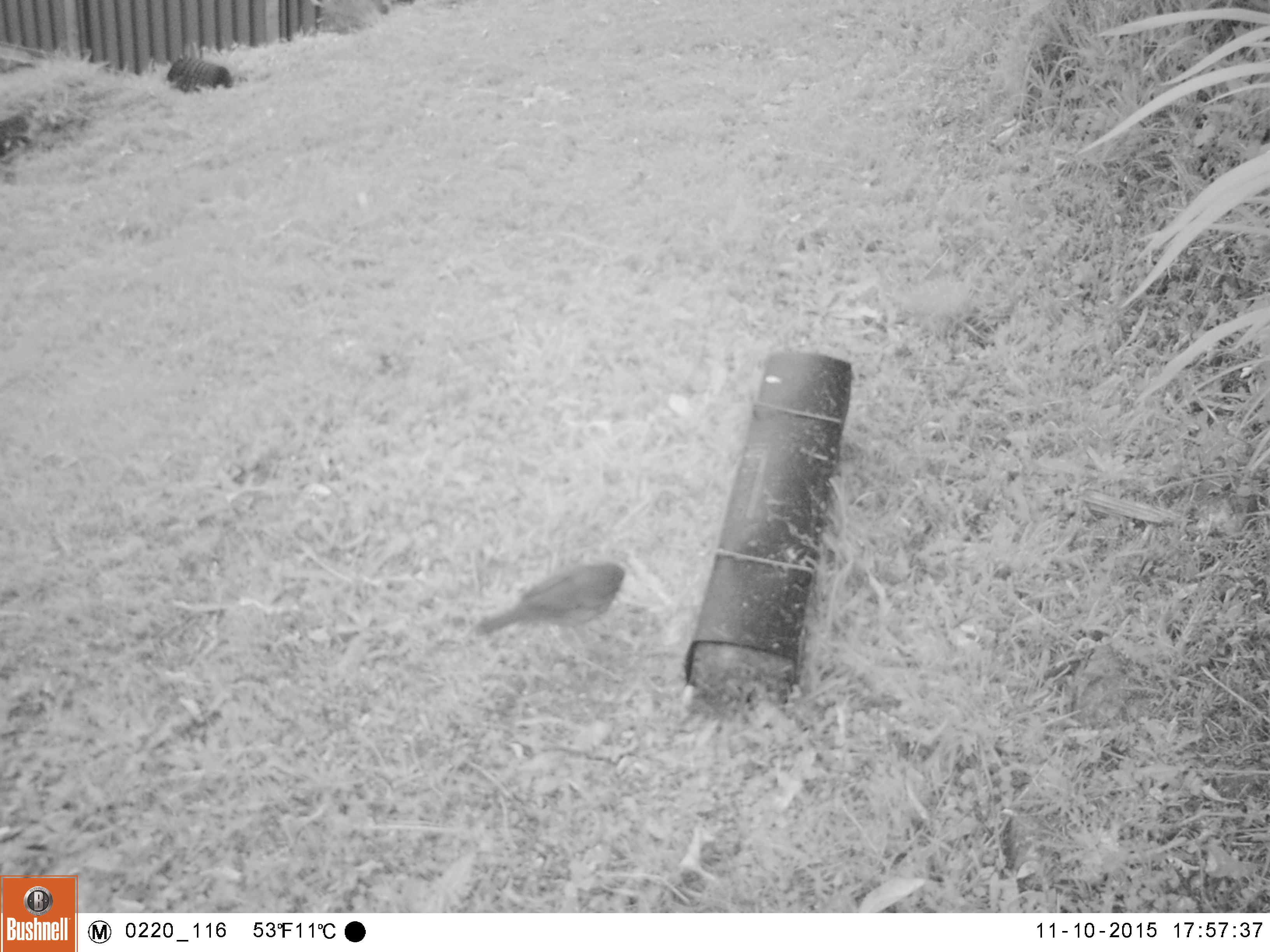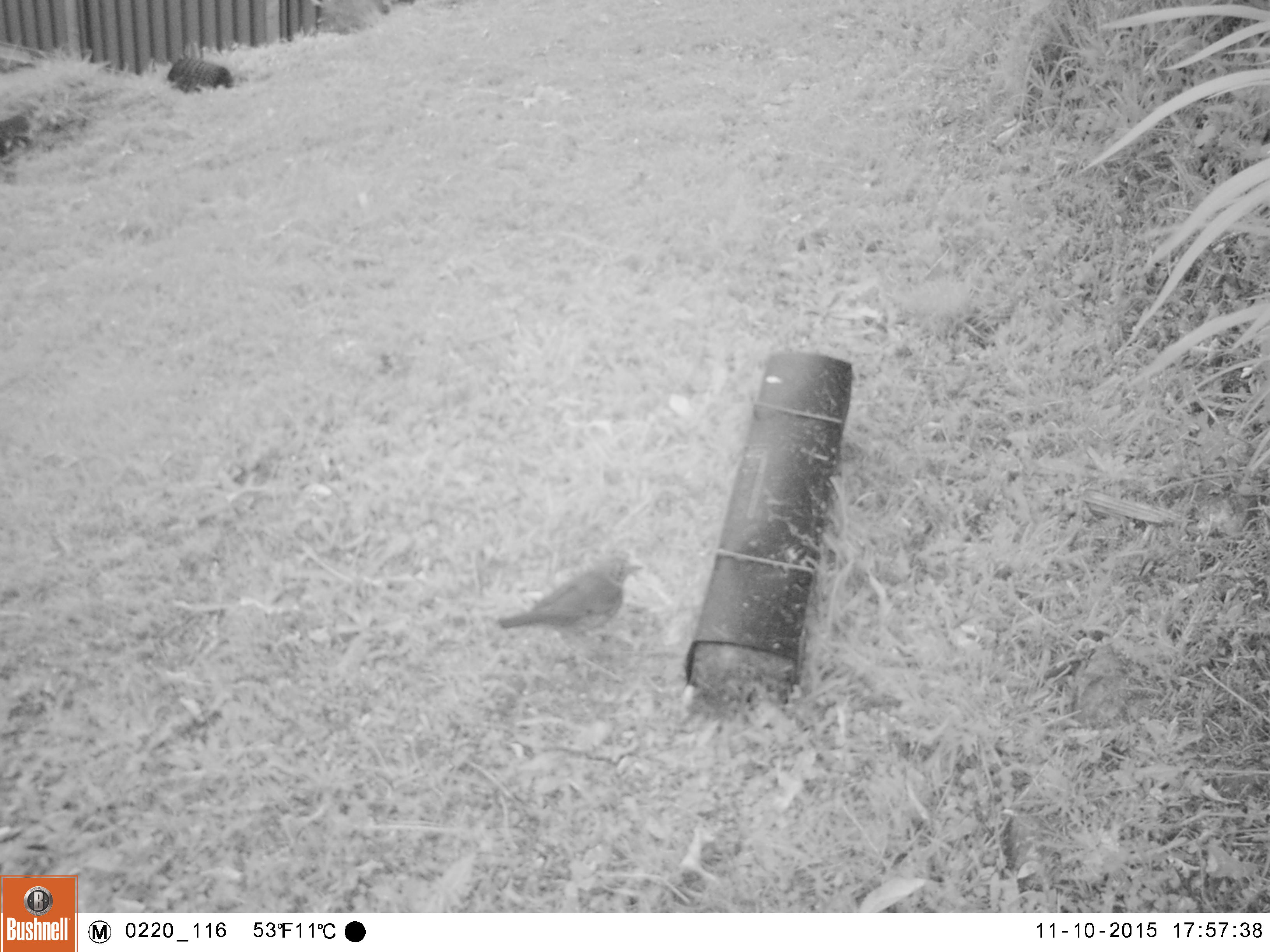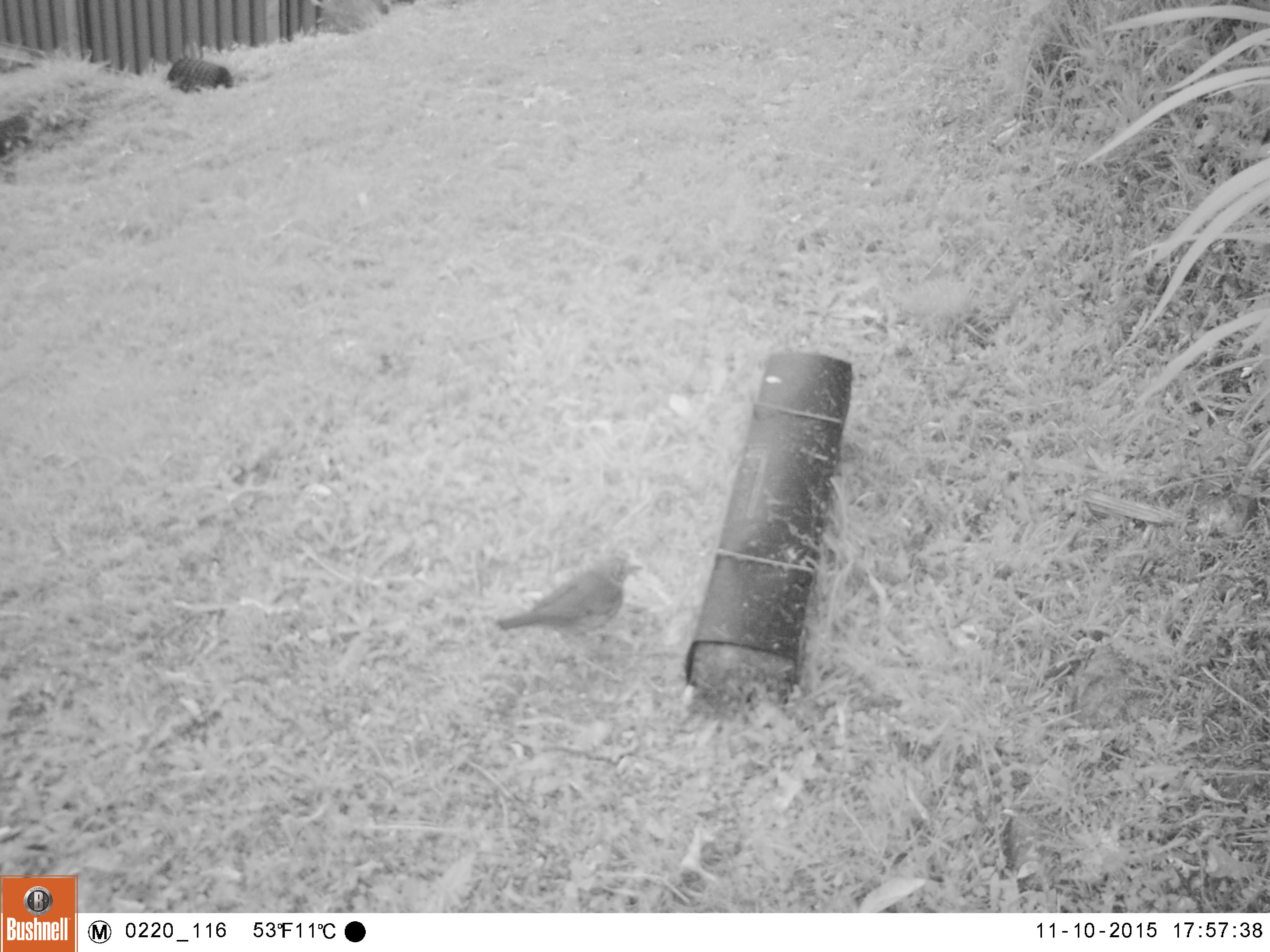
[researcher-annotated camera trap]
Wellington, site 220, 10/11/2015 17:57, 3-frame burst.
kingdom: Animalia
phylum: Chordata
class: Aves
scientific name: Aves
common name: bird